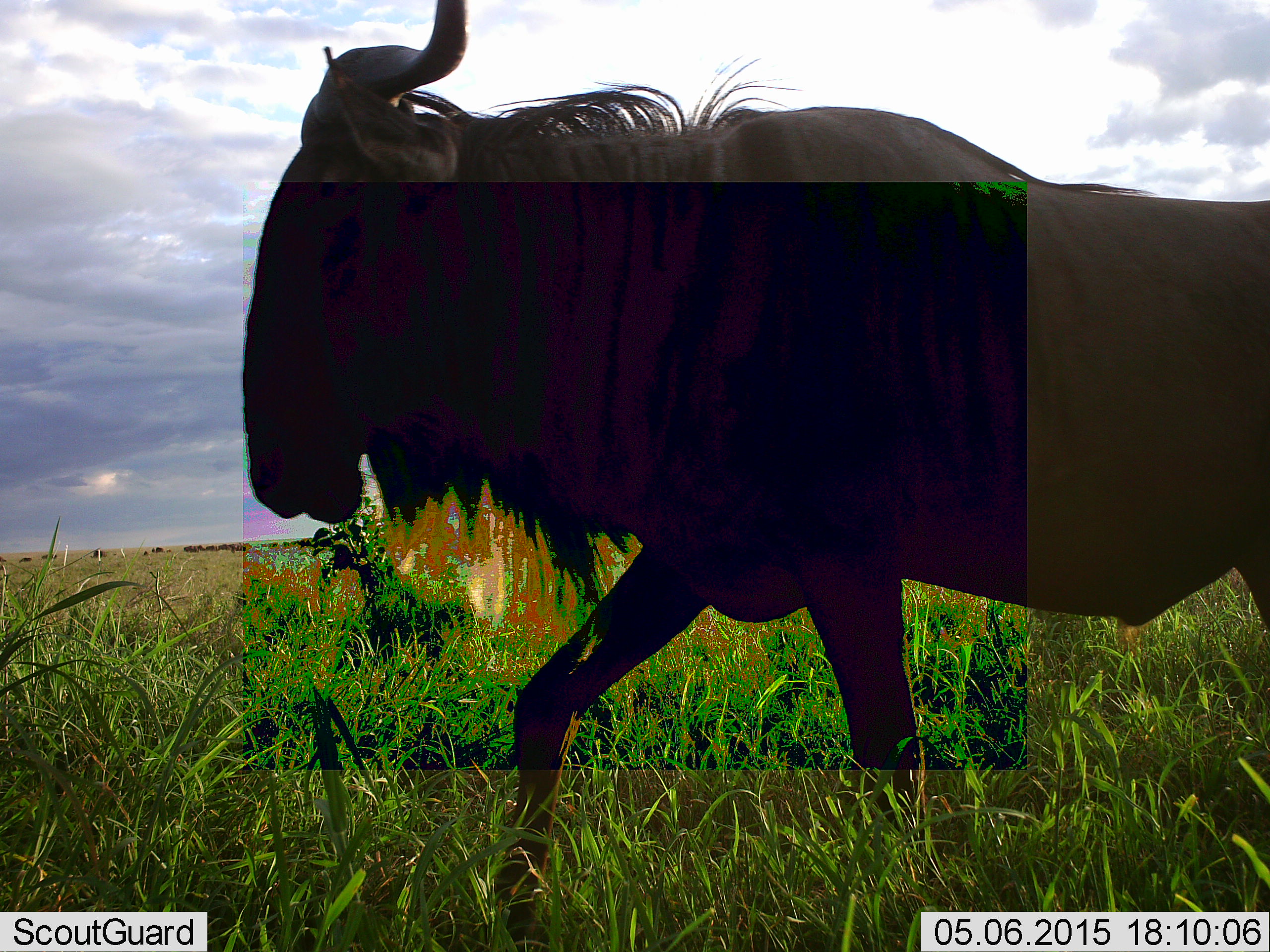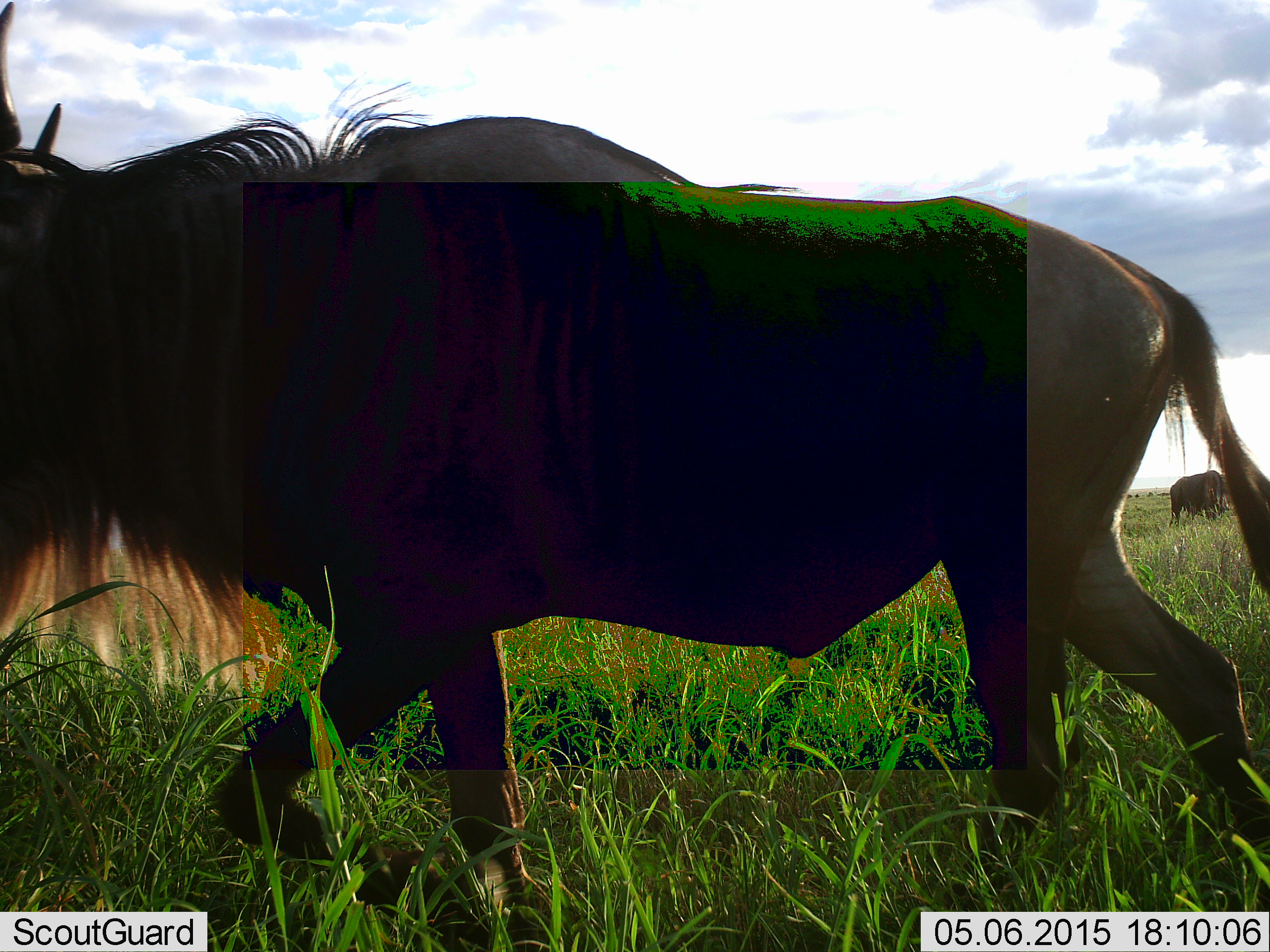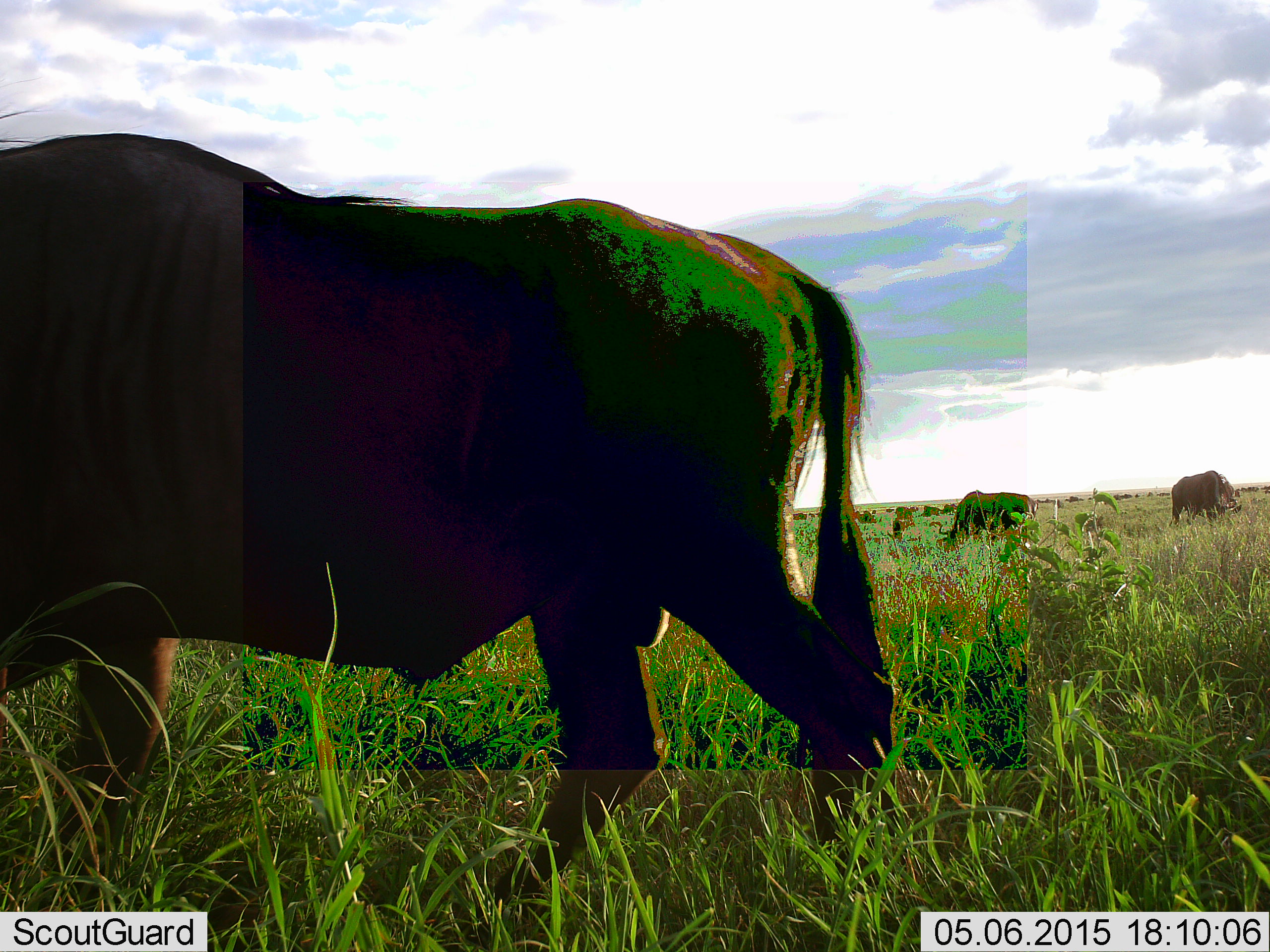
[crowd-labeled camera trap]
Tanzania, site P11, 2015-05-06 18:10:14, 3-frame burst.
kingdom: Animalia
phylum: Chordata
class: Mammalia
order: Artiodactyla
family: Bovidae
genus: Connochaetes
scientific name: Connochaetes taurinus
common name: blue wildebeest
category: wildebeest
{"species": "wildebeest (blue wildebeest) (Connochaetes taurinus)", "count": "4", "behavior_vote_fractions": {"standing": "55%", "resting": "0%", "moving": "82%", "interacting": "0%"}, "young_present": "0%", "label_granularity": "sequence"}